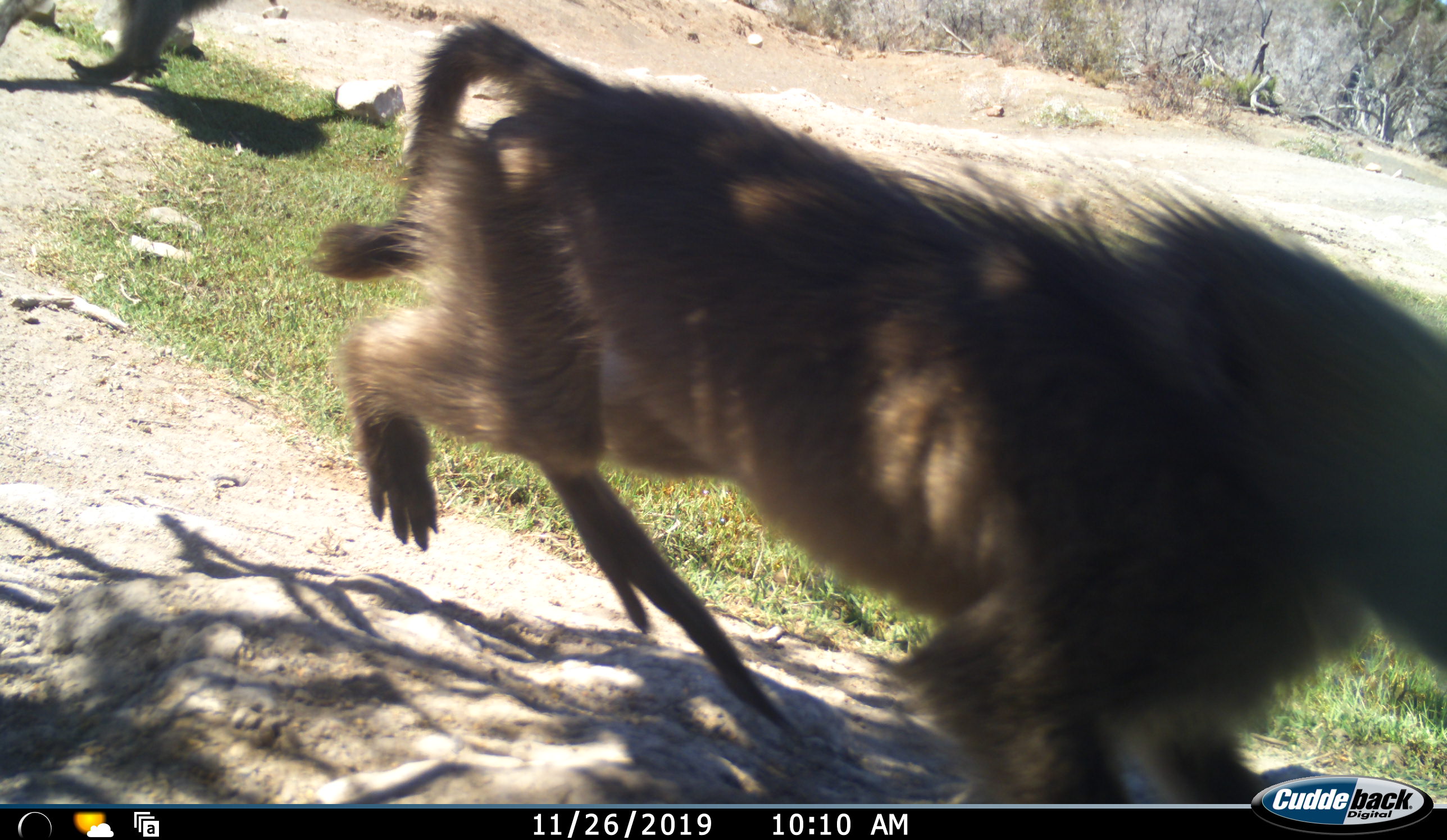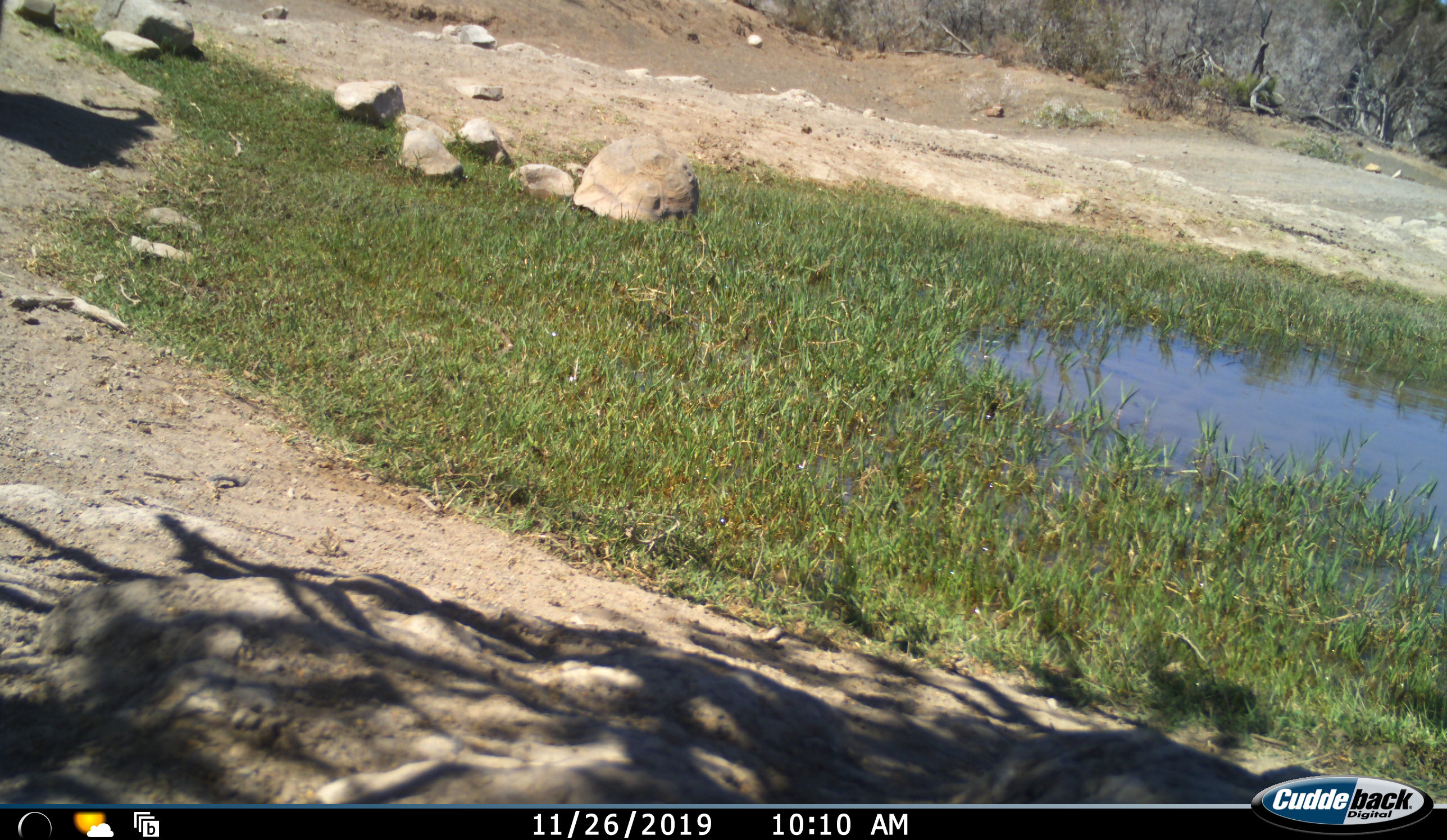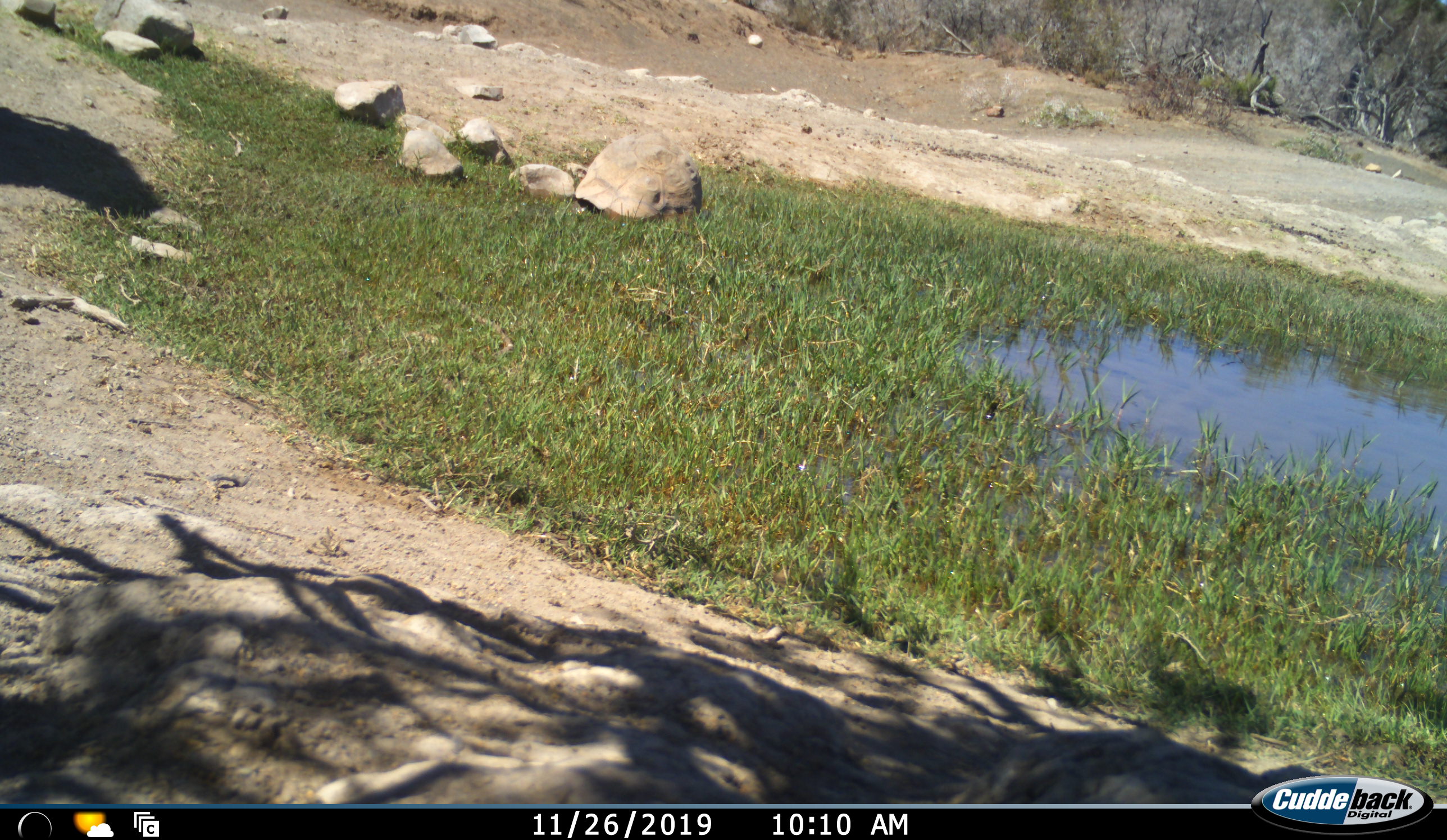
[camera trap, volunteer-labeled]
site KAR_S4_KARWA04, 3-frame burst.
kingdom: Animalia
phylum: Chordata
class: Mammalia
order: Primates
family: Cercopithecidae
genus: Papio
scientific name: Papio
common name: baboon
Baboon (Papio), count 2. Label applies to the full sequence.